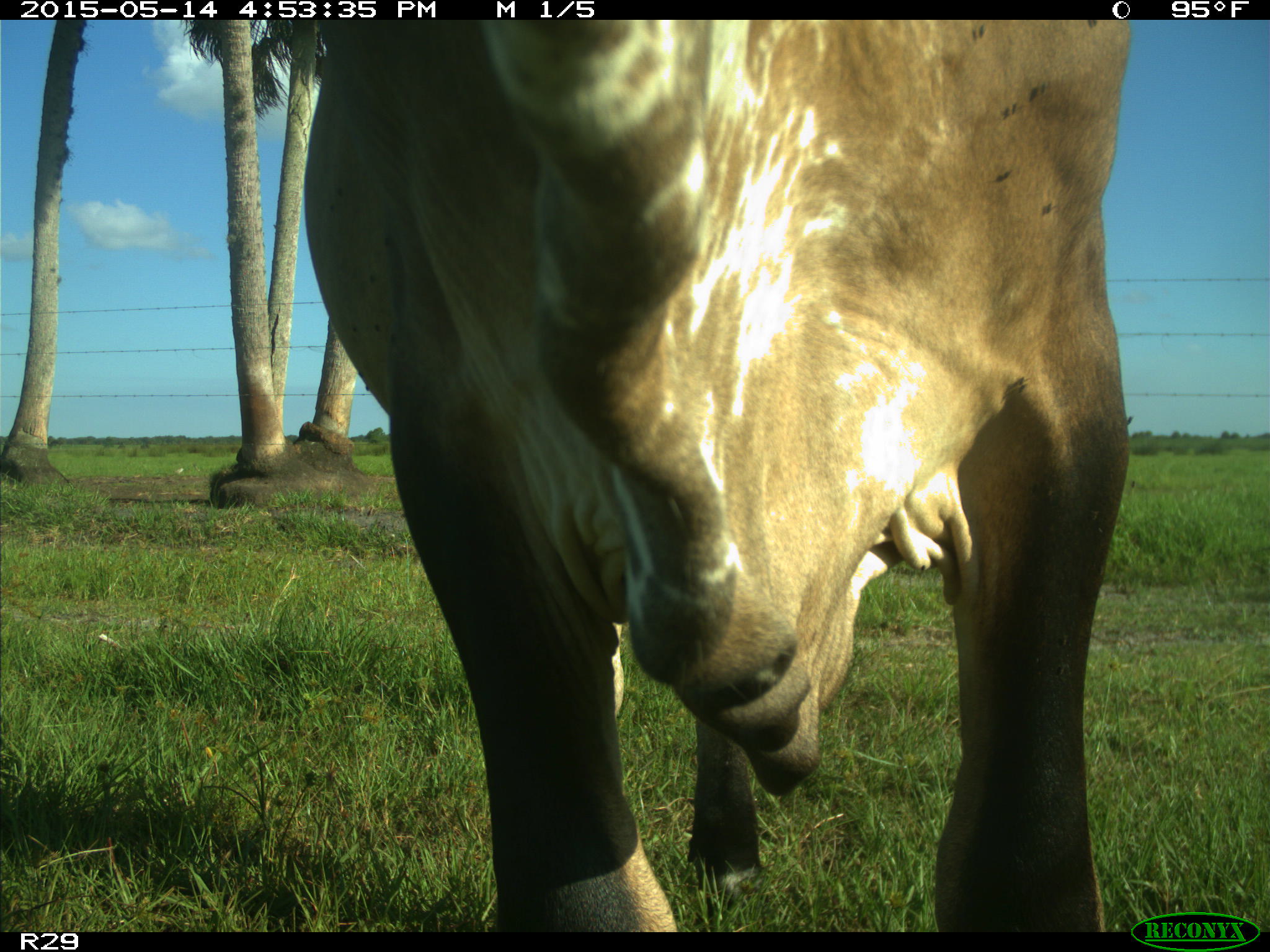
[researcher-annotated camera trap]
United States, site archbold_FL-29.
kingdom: Animalia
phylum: Chordata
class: Mammalia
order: Artiodactyla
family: Bovidae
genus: Bos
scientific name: Bos taurus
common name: domestic cow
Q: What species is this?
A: Bos taurus (domestic cow).